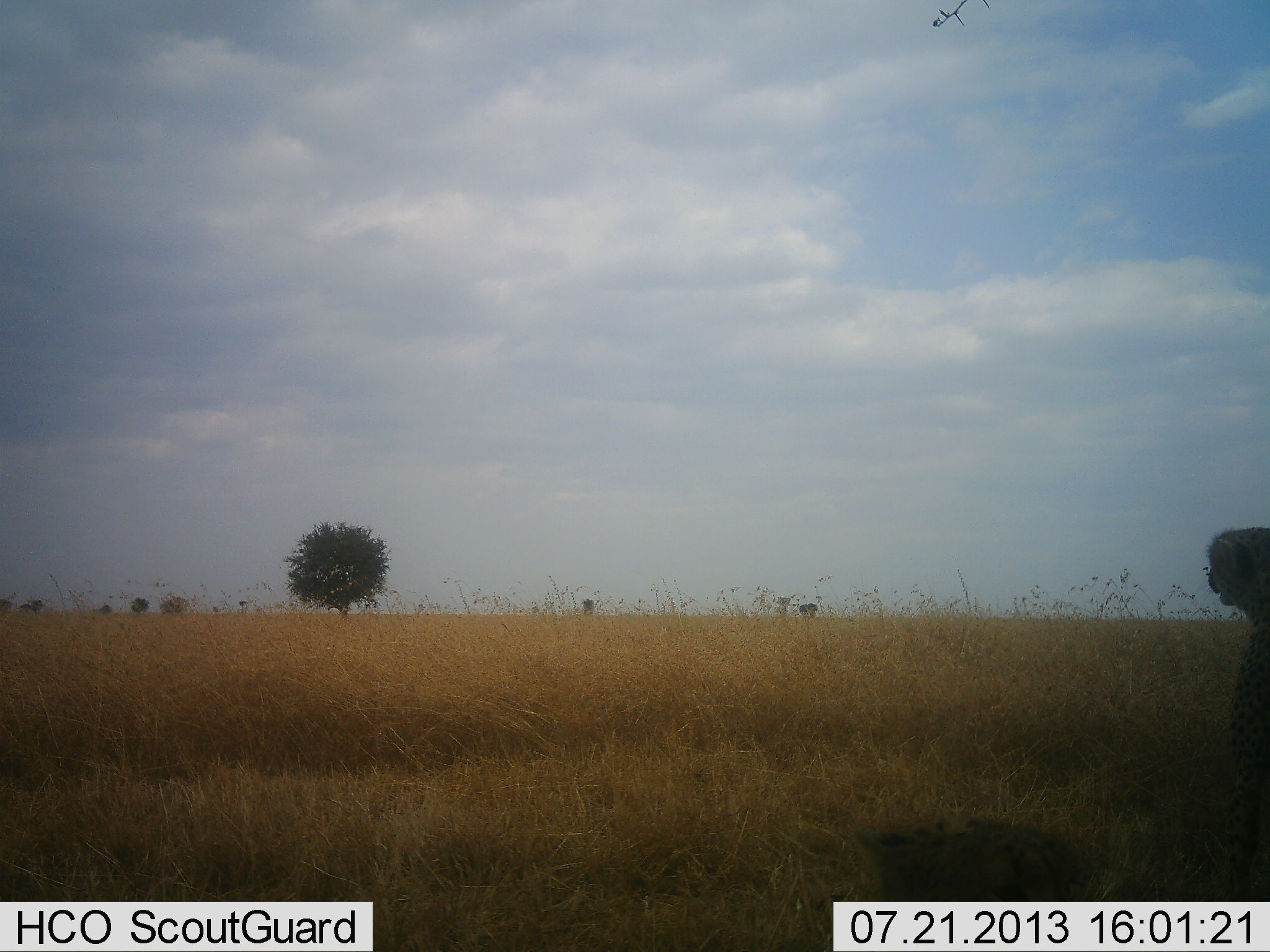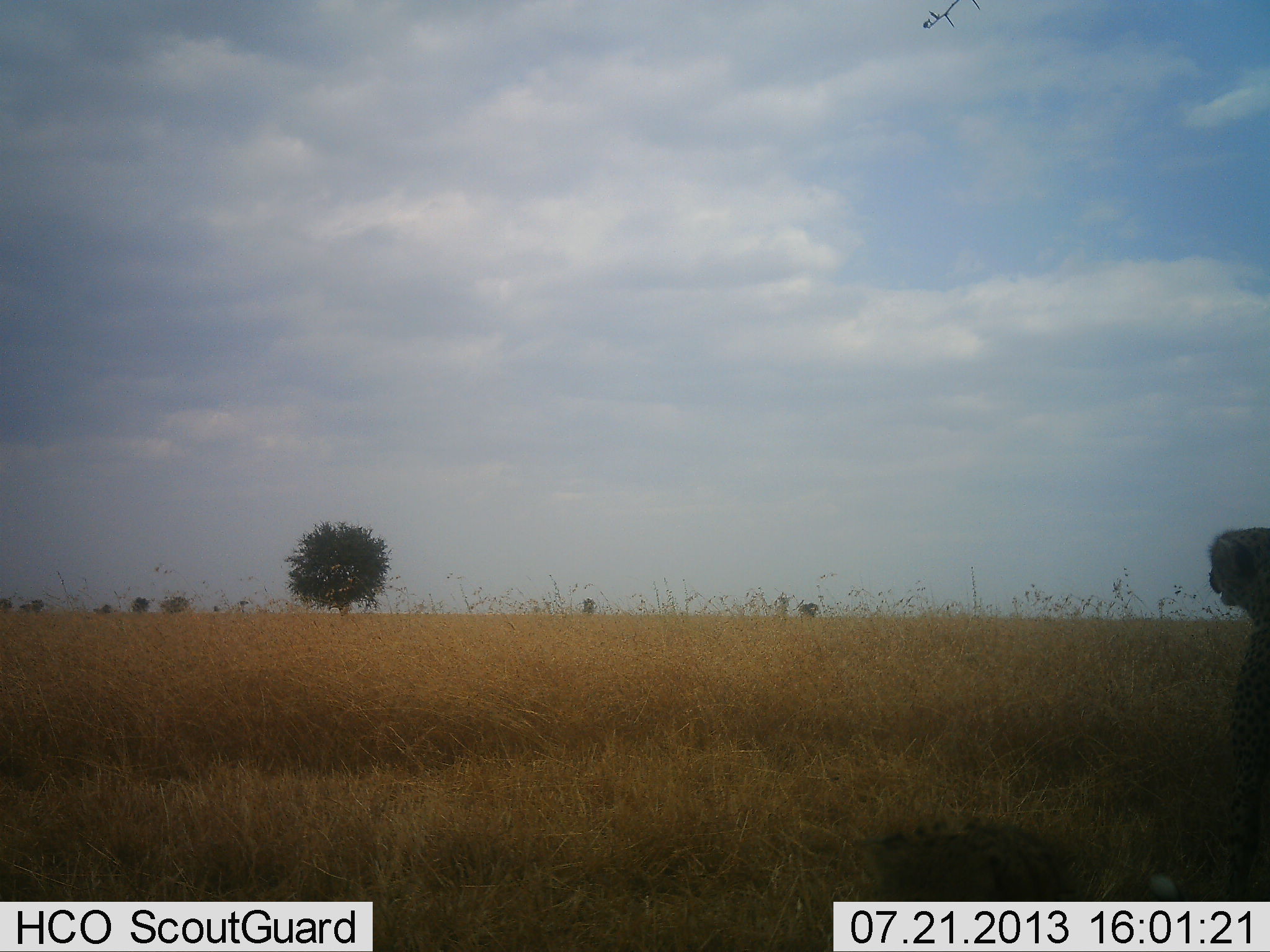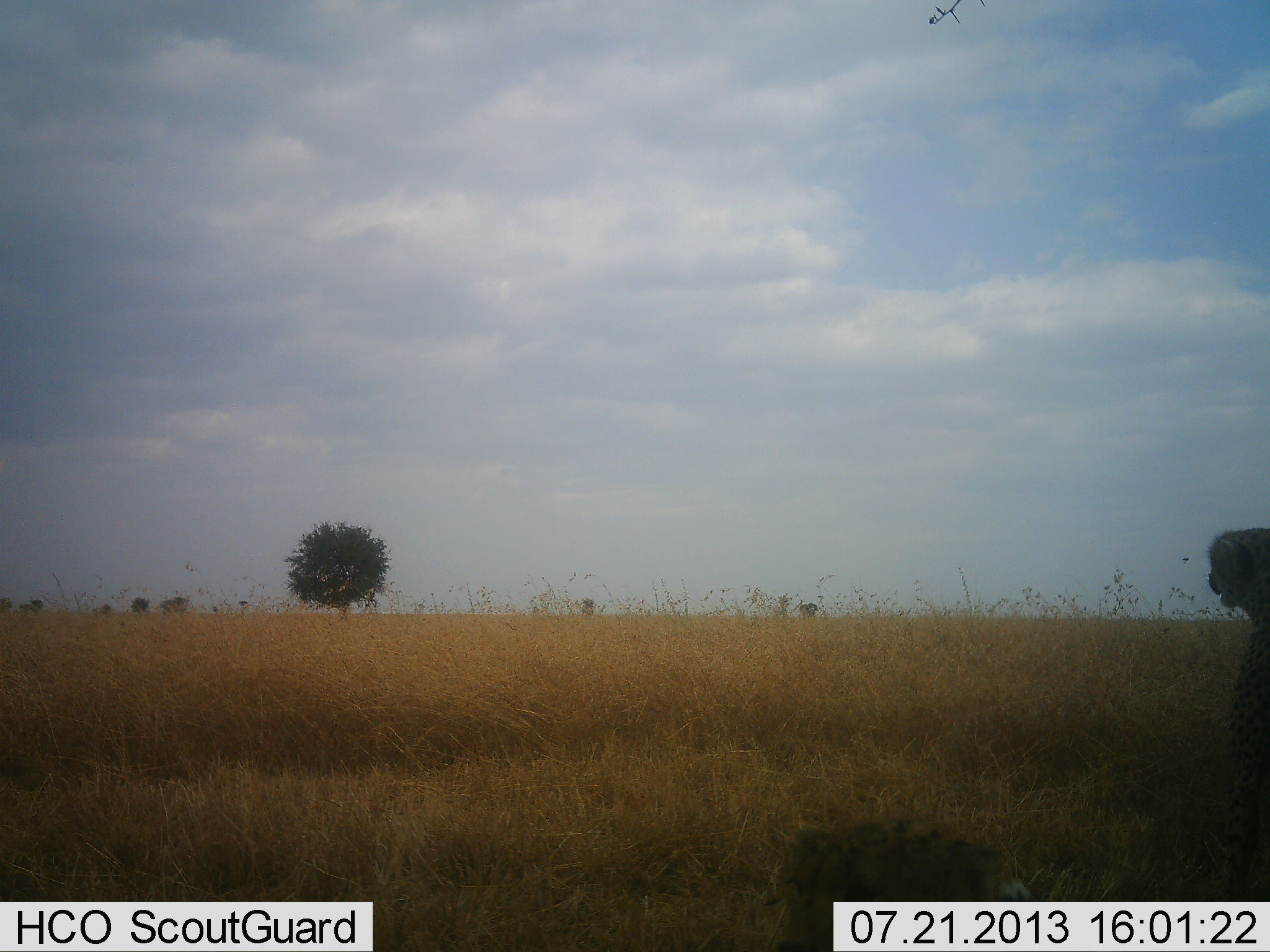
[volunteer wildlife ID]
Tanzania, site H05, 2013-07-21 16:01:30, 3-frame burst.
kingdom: Animalia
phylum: Chordata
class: Mammalia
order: Carnivora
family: Felidae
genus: Acinonyx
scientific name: Acinonyx jubatus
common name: cheetah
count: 2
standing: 48%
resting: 74%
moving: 22%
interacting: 0%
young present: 17%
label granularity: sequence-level